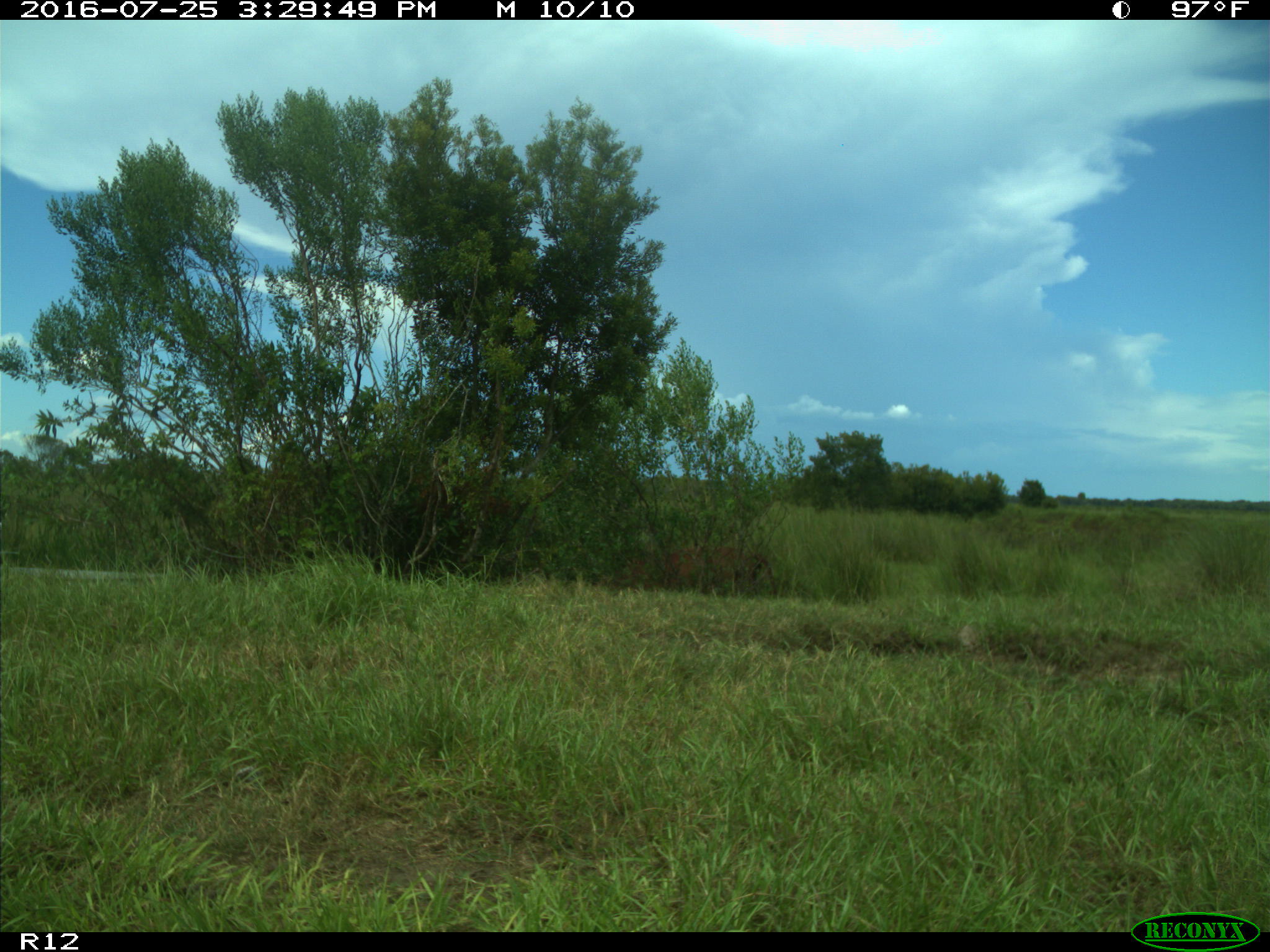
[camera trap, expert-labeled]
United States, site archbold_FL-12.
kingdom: Animalia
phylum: Chordata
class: Mammalia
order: Artiodactyla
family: Bovidae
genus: Bos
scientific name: Bos taurus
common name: domestic cow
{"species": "Bos taurus (domestic cow)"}